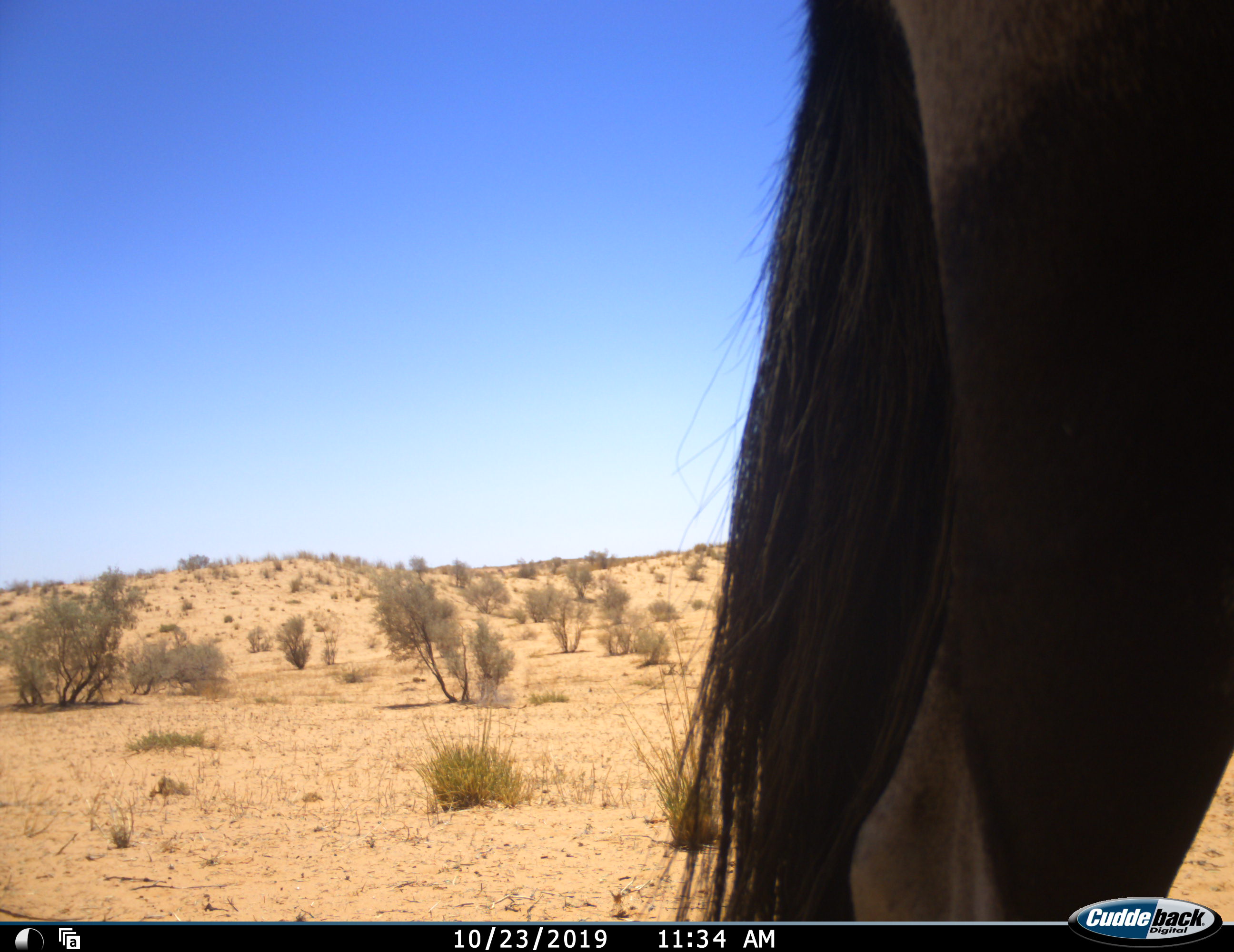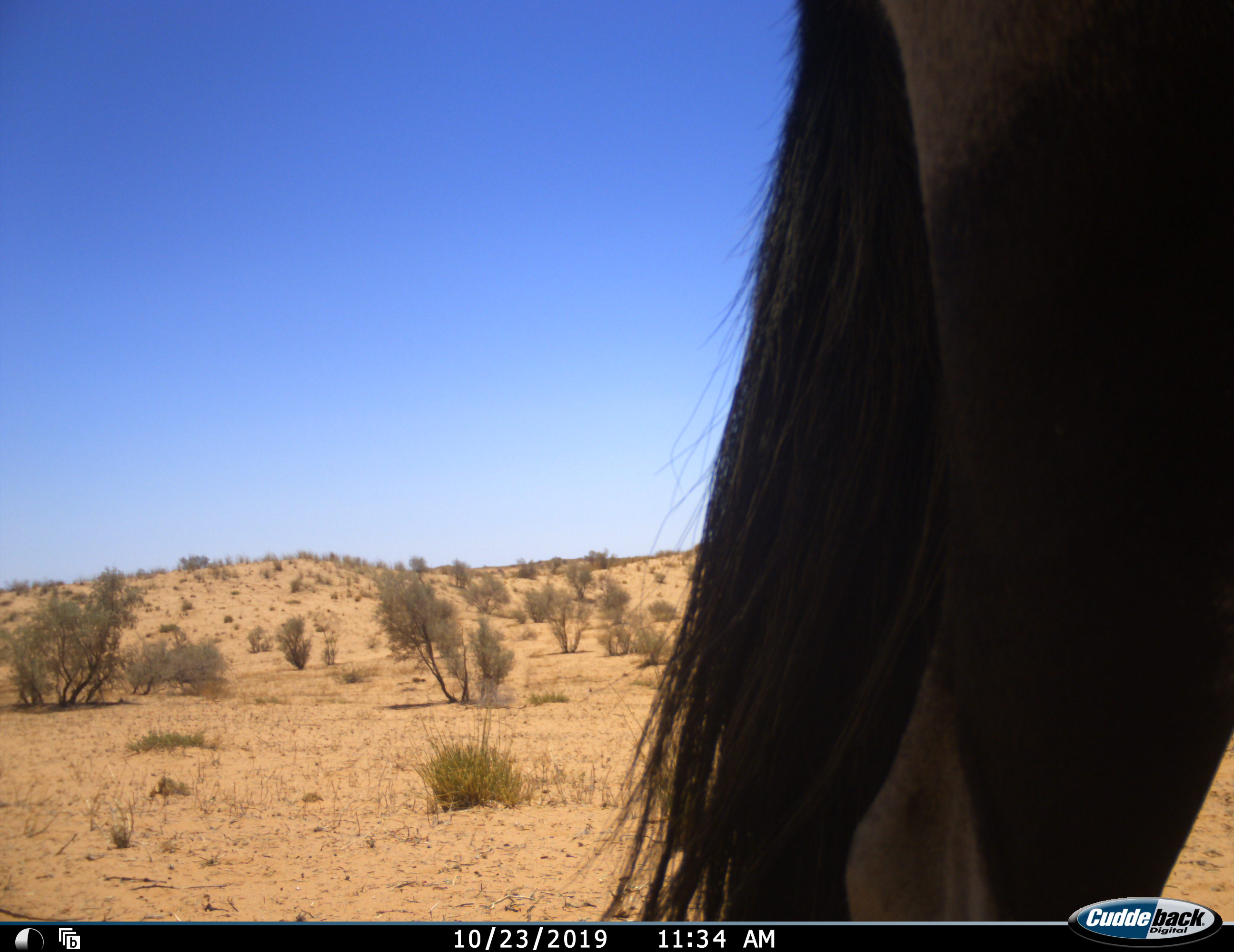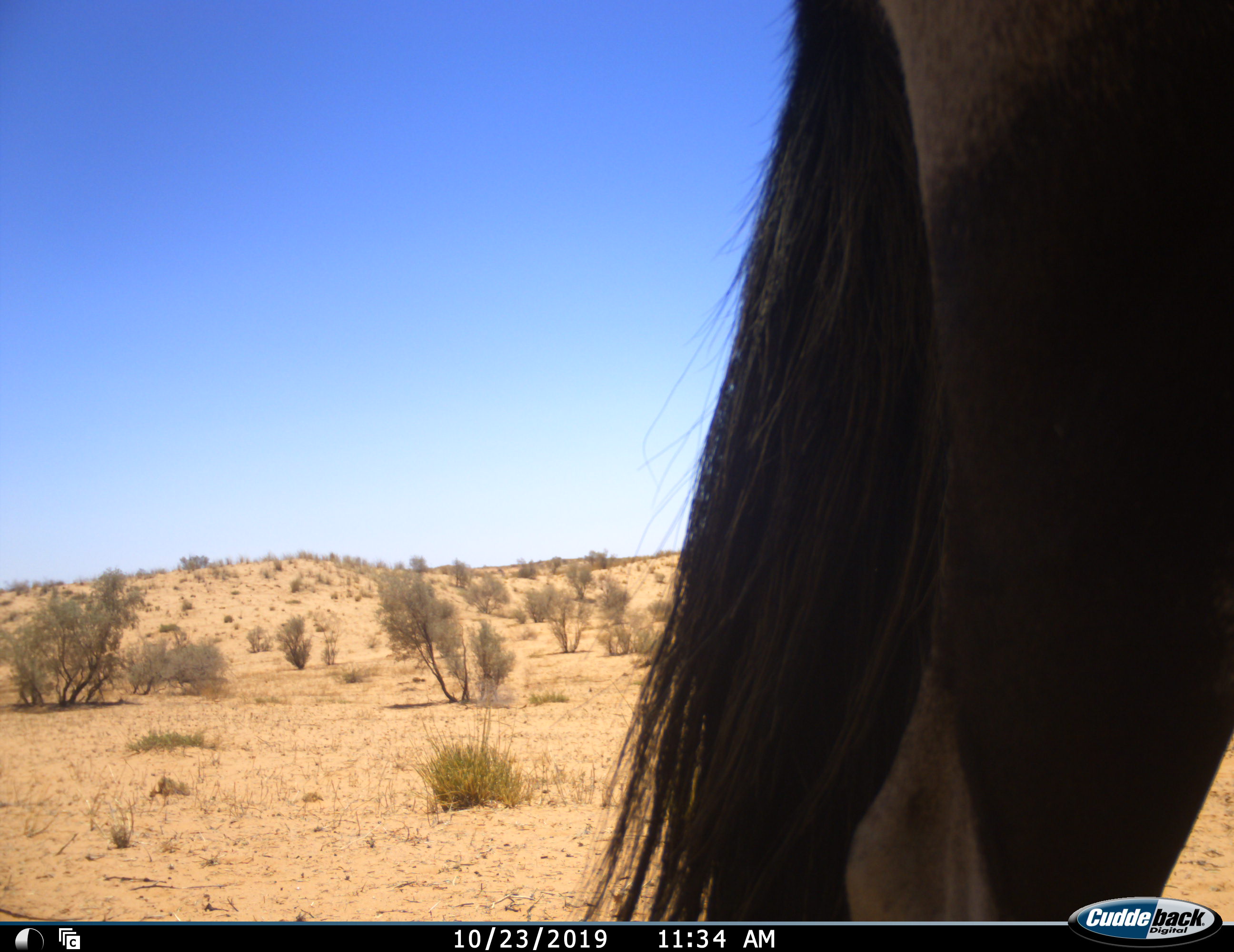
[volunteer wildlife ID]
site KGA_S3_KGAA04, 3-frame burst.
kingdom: Animalia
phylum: Chordata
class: Mammalia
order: Artiodactyla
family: Bovidae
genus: Oryx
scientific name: Oryx gazella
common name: gemsbok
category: oryx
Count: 1.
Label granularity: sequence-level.